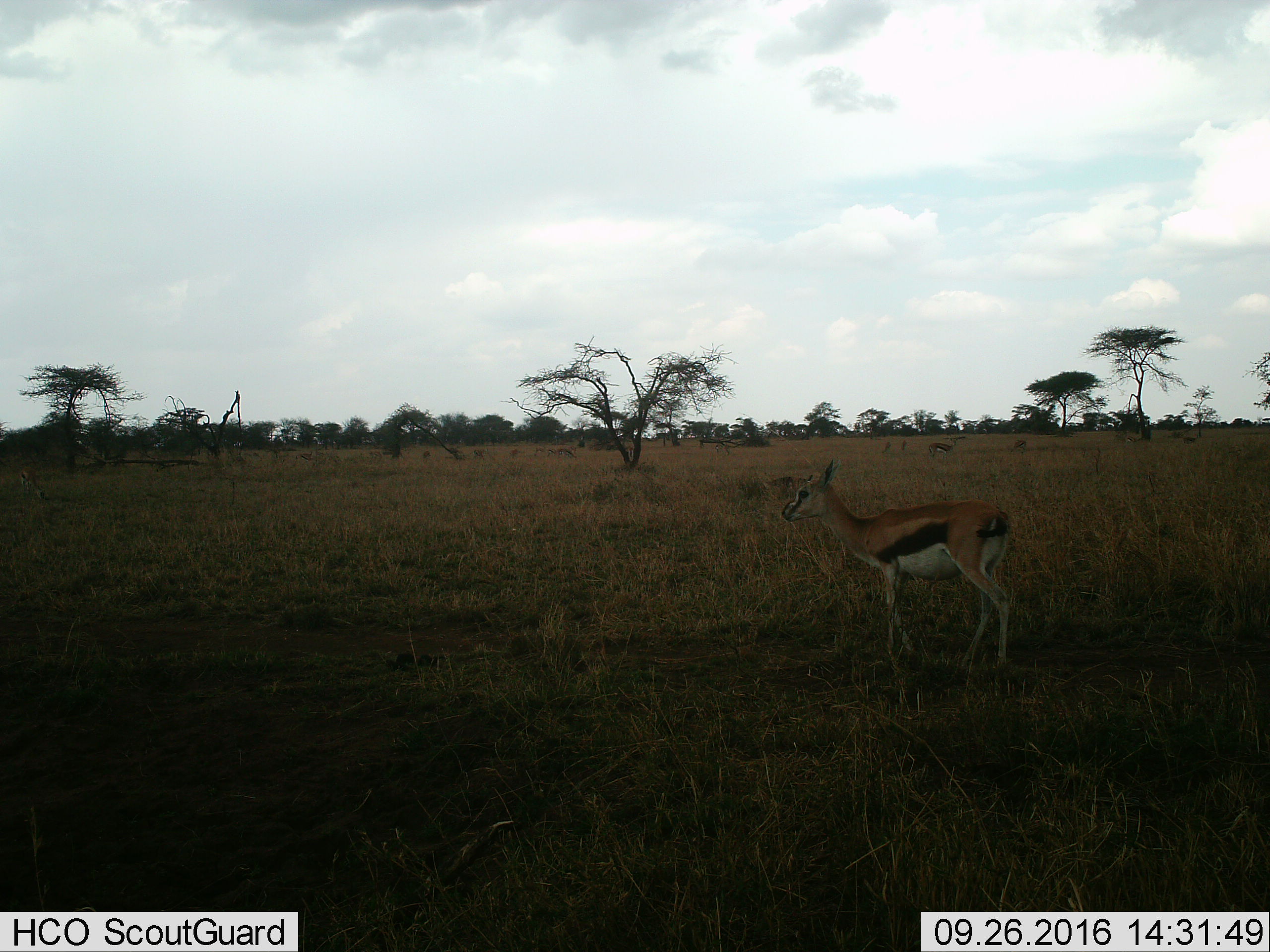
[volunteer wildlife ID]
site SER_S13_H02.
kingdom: Animalia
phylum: Chordata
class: Mammalia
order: Artiodactyla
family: Bovidae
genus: Eudorcas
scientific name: Eudorcas thomsonii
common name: thomson's gazelle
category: gazellethomsons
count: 2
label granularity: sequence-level